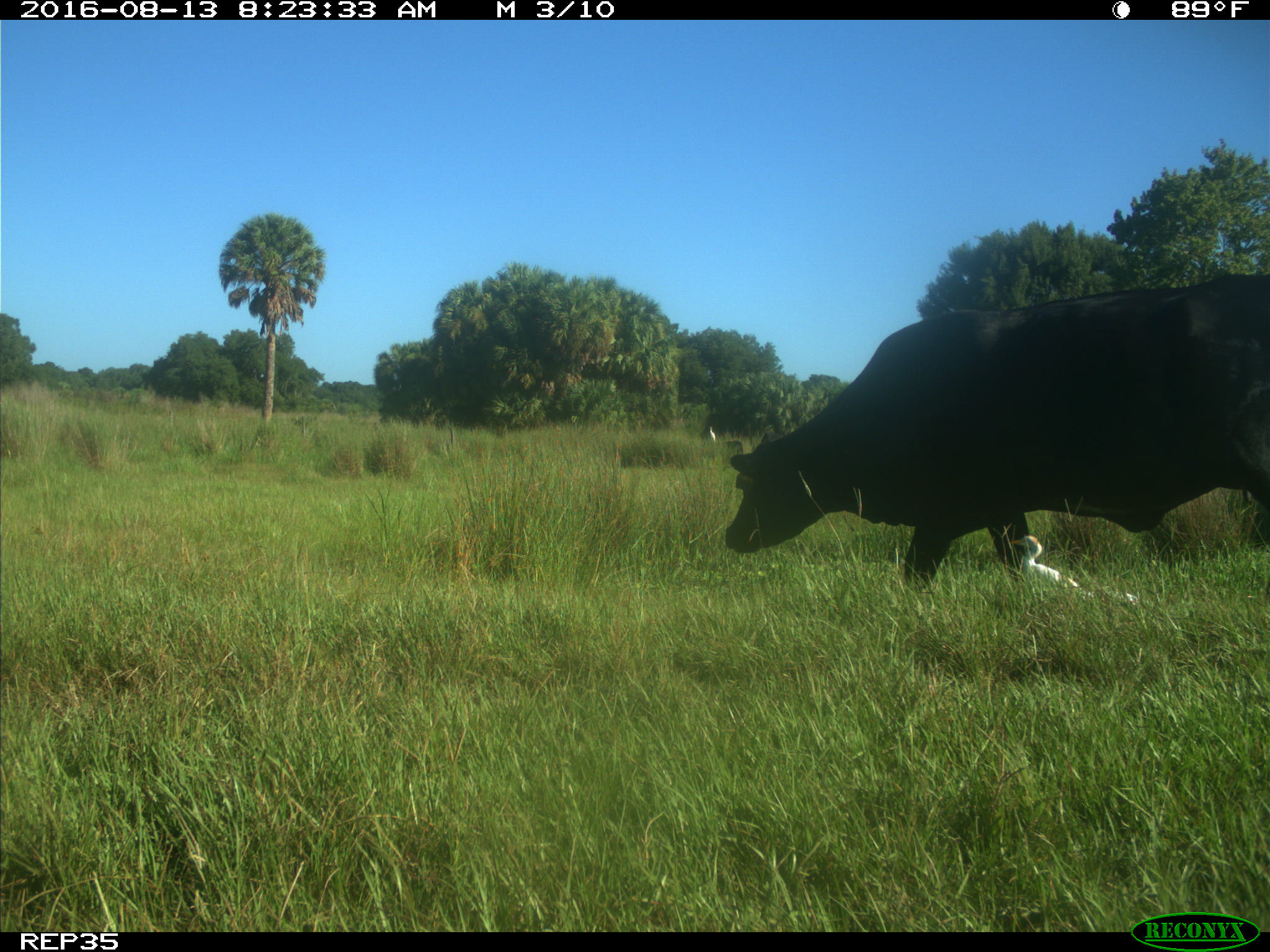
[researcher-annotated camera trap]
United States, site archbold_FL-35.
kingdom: Animalia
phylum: Chordata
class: Mammalia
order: Artiodactyla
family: Bovidae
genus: Bos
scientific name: Bos taurus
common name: domestic cow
Bos taurus (domestic cow).